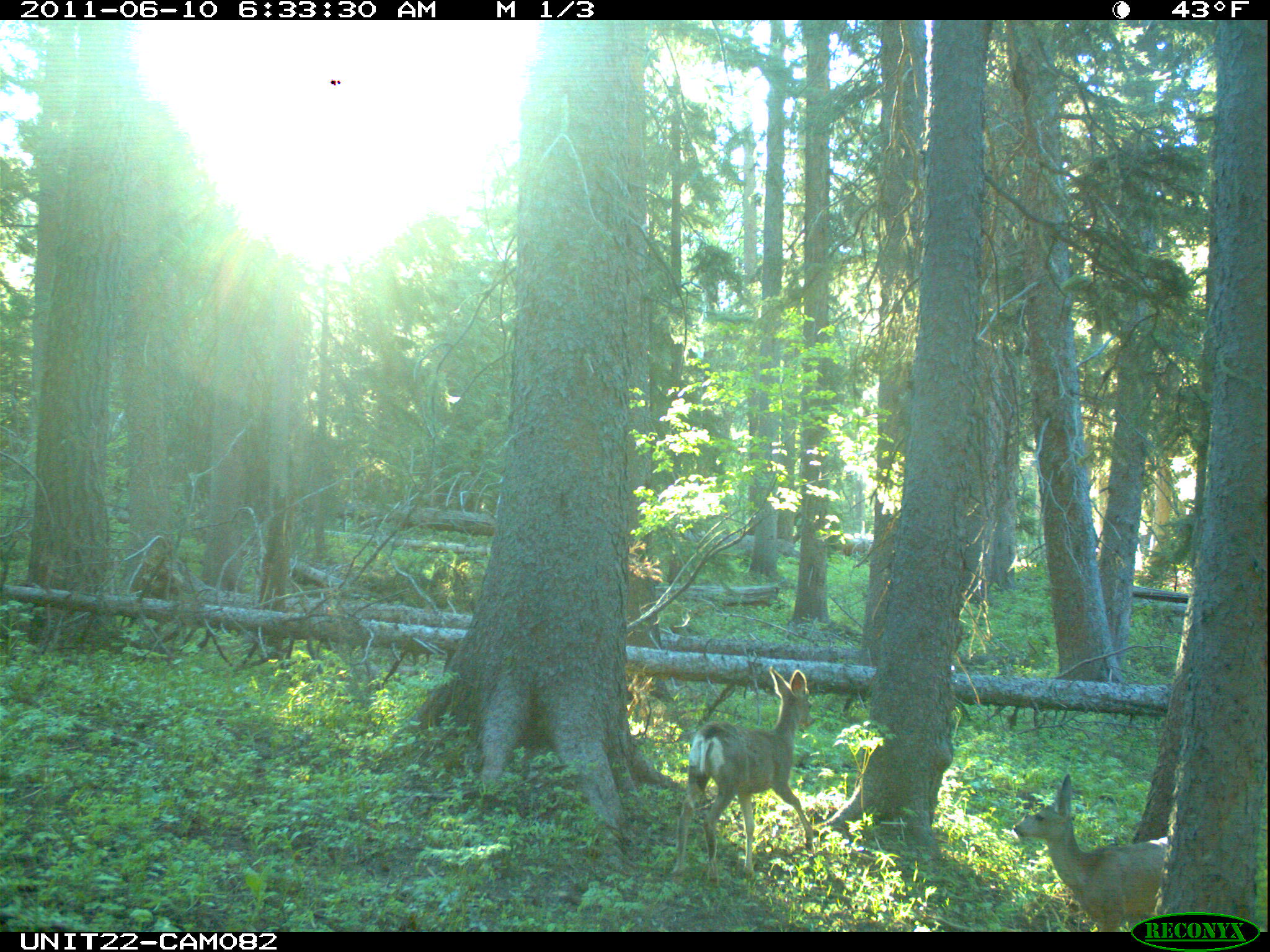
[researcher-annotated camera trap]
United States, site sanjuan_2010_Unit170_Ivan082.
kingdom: Animalia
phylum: Chordata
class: Mammalia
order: Artiodactyla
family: Cervidae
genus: Odocoileus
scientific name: Odocoileus hemionus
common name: mule deer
Odocoileus hemionus (mule deer).